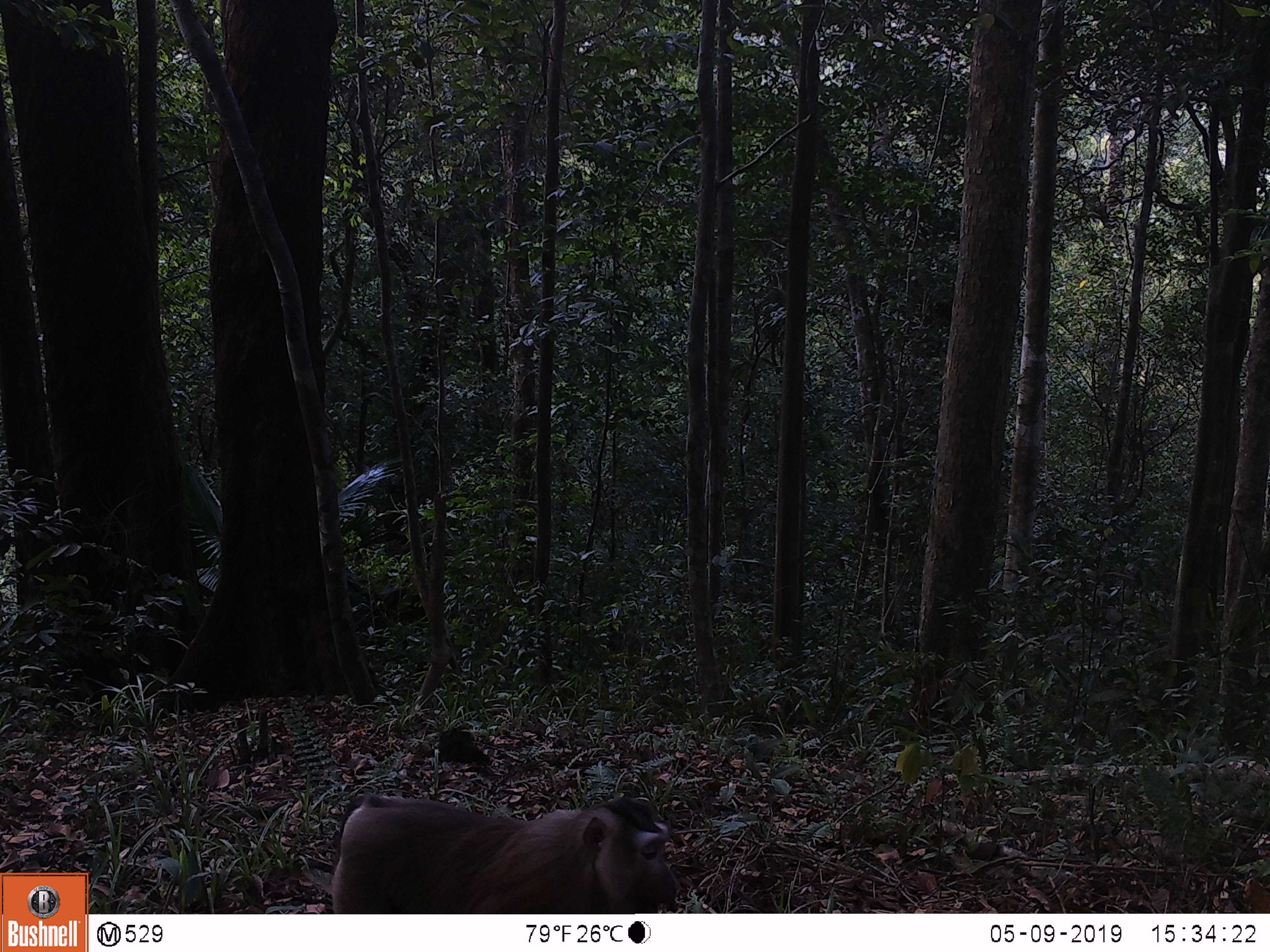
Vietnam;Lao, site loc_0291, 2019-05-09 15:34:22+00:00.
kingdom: Animalia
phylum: Chordata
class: Mammalia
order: Primates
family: Cercopithecidae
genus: Macaca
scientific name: Macaca nemestrina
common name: pig-tailed macaque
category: pig tailed macaque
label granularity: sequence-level